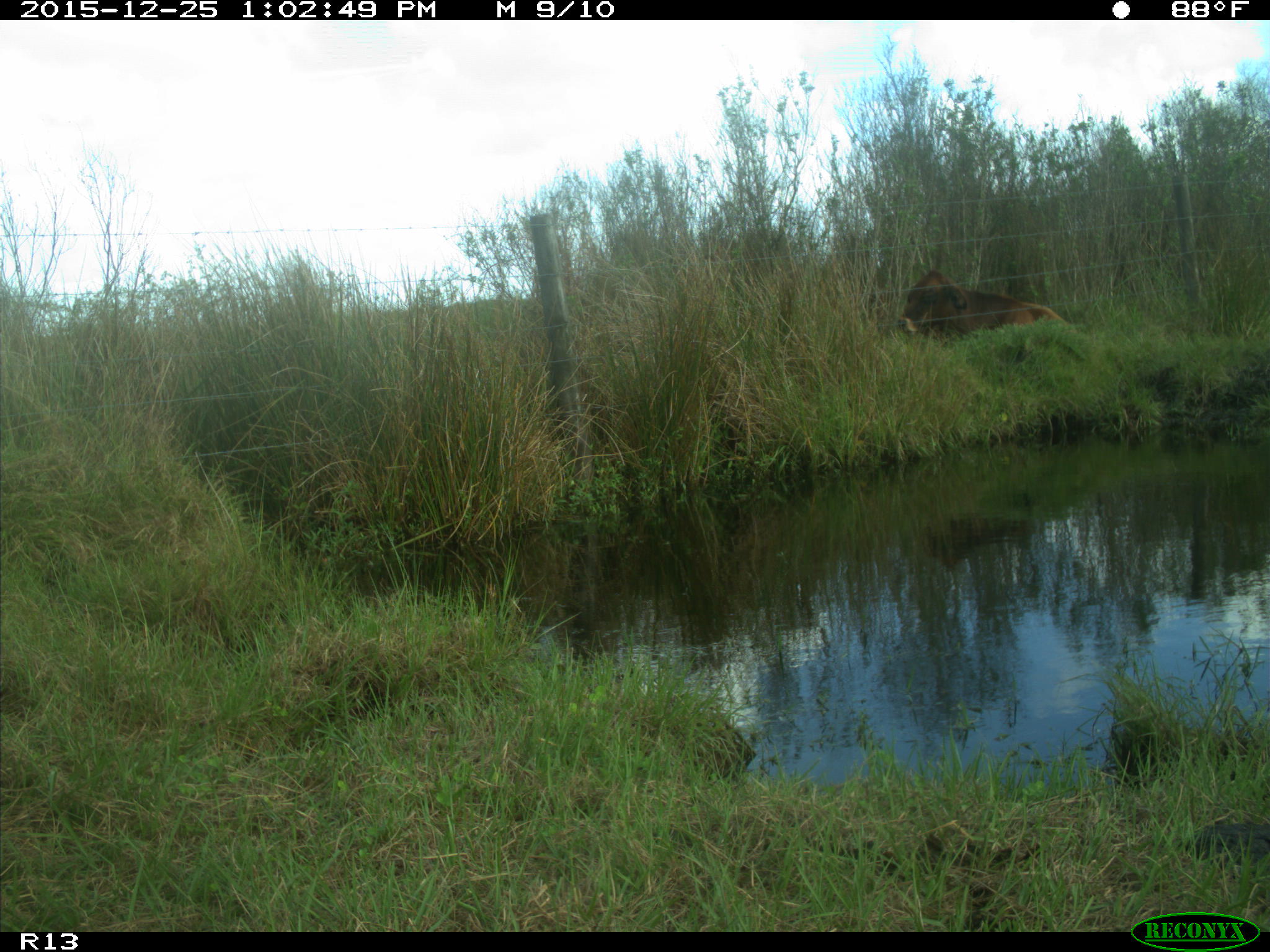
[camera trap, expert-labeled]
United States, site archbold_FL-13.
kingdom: Animalia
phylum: Chordata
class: Mammalia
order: Artiodactyla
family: Bovidae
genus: Bos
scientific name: Bos taurus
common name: domestic cow